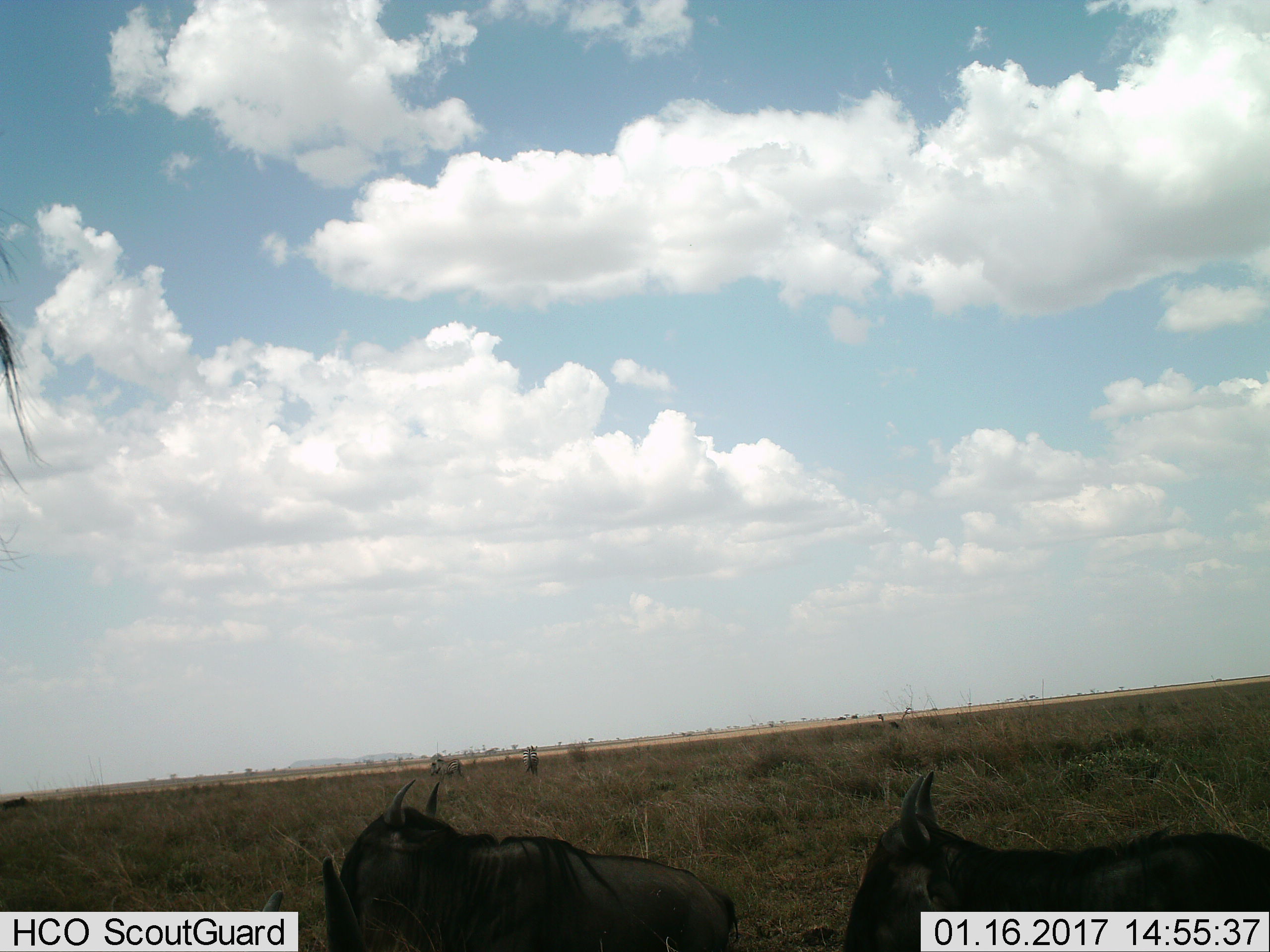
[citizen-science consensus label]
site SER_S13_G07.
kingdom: Animalia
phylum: Chordata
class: Mammalia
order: Artiodactyla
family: Bovidae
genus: Connochaetes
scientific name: Connochaetes taurinus taurinus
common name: blue wildebeest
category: wildebeestblue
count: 2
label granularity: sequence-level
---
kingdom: Animalia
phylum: Chordata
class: Mammalia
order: Perissodactyla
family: Equidae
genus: Equus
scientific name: Equus quagga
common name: plains zebra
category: zebraplains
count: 2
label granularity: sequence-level